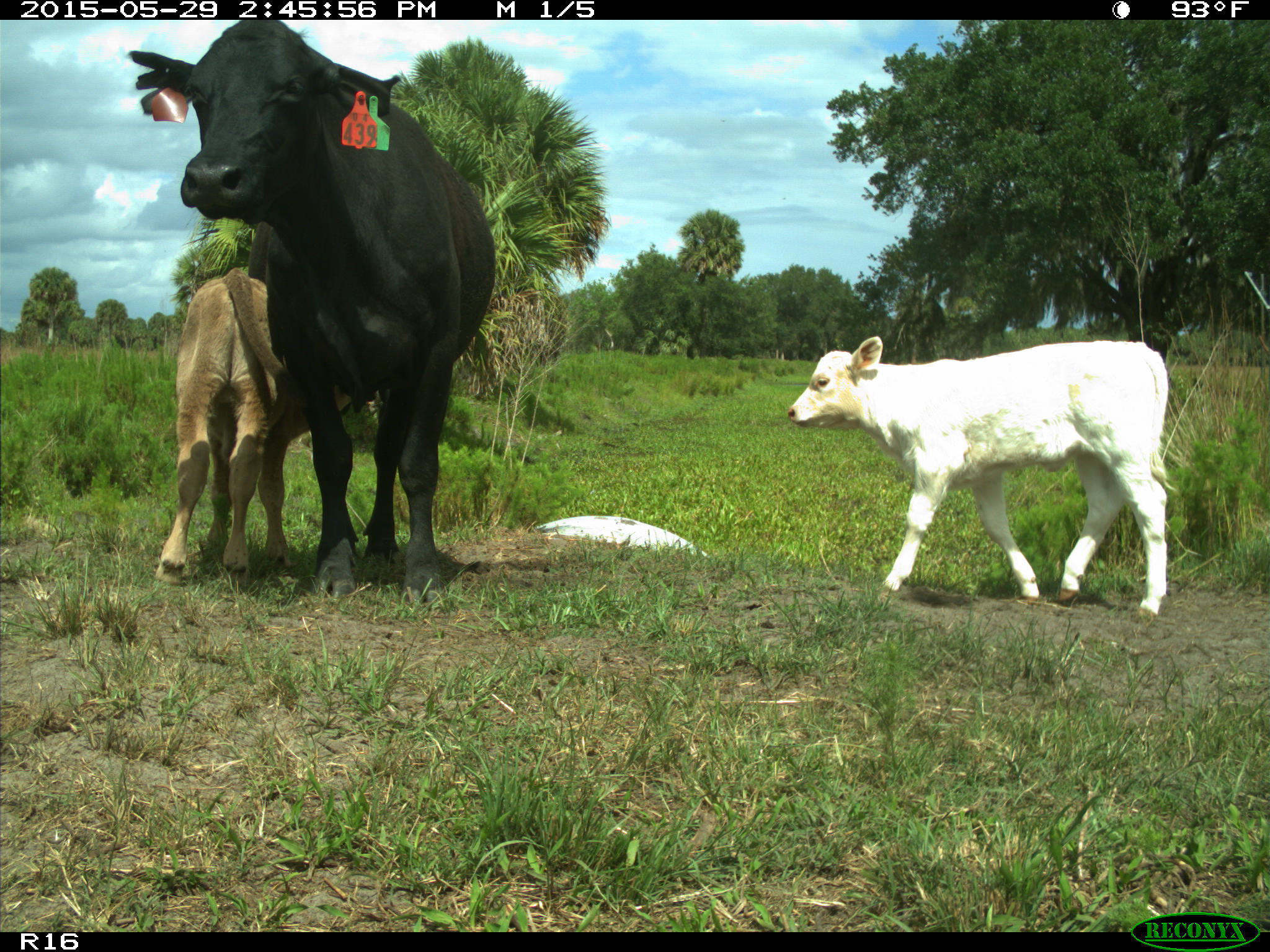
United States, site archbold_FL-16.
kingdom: Animalia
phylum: Chordata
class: Mammalia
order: Artiodactyla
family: Bovidae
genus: Bos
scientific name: Bos taurus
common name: domestic cow